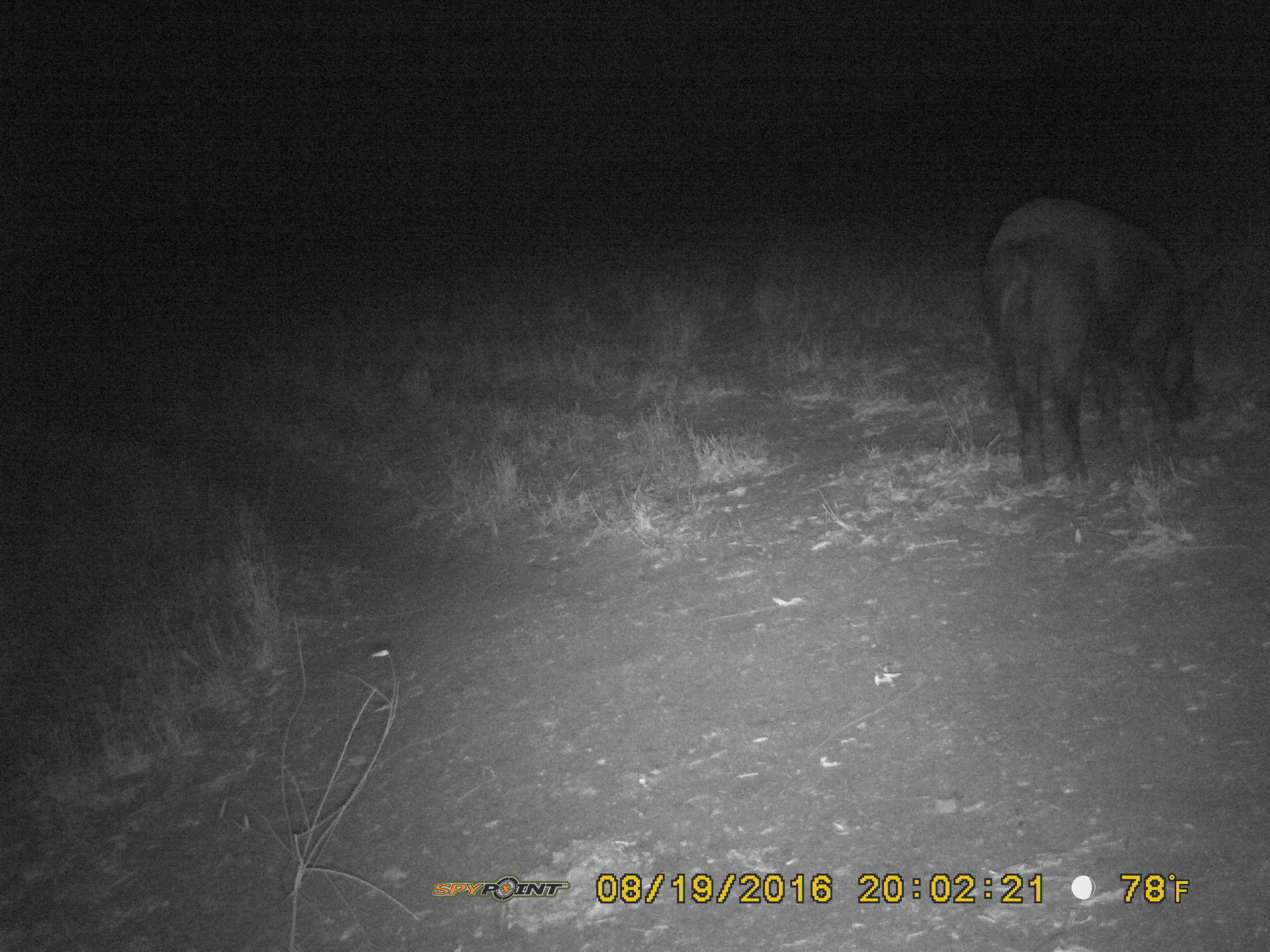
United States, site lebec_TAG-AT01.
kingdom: Animalia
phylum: Chordata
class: Mammalia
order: Artiodactyla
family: Suidae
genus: Sus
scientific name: Sus scrofa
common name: wild boar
Sus scrofa (wild boar).